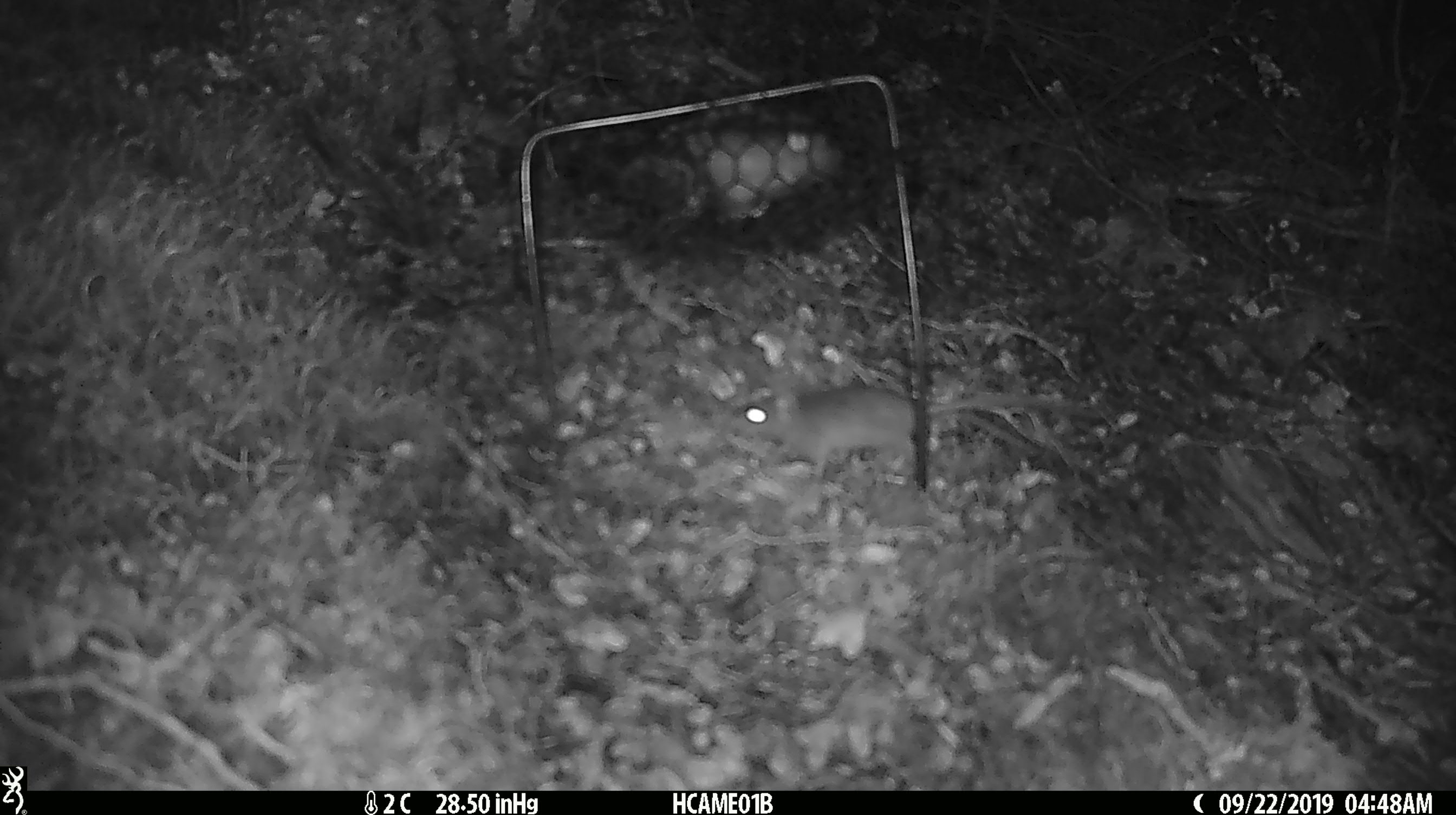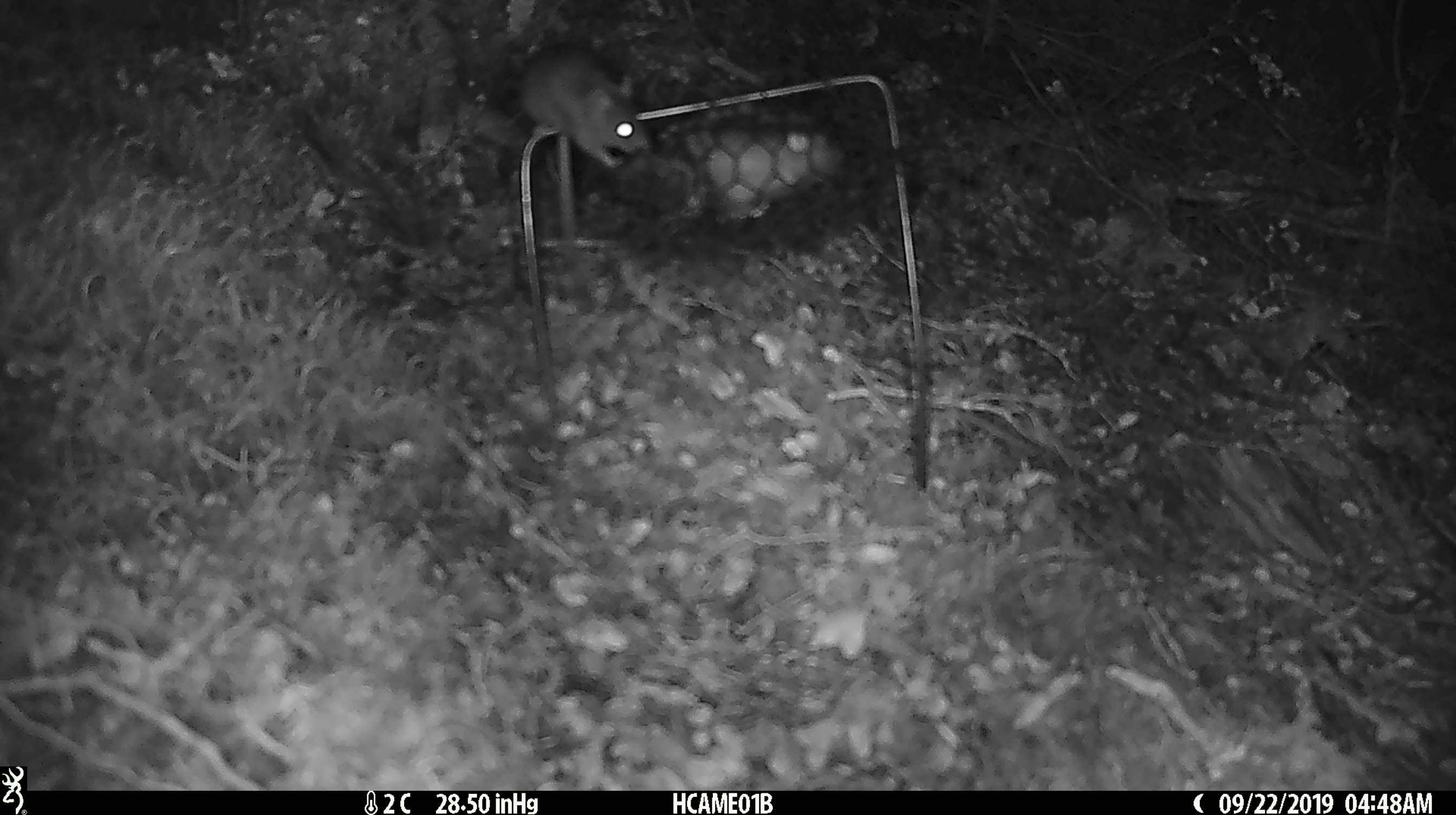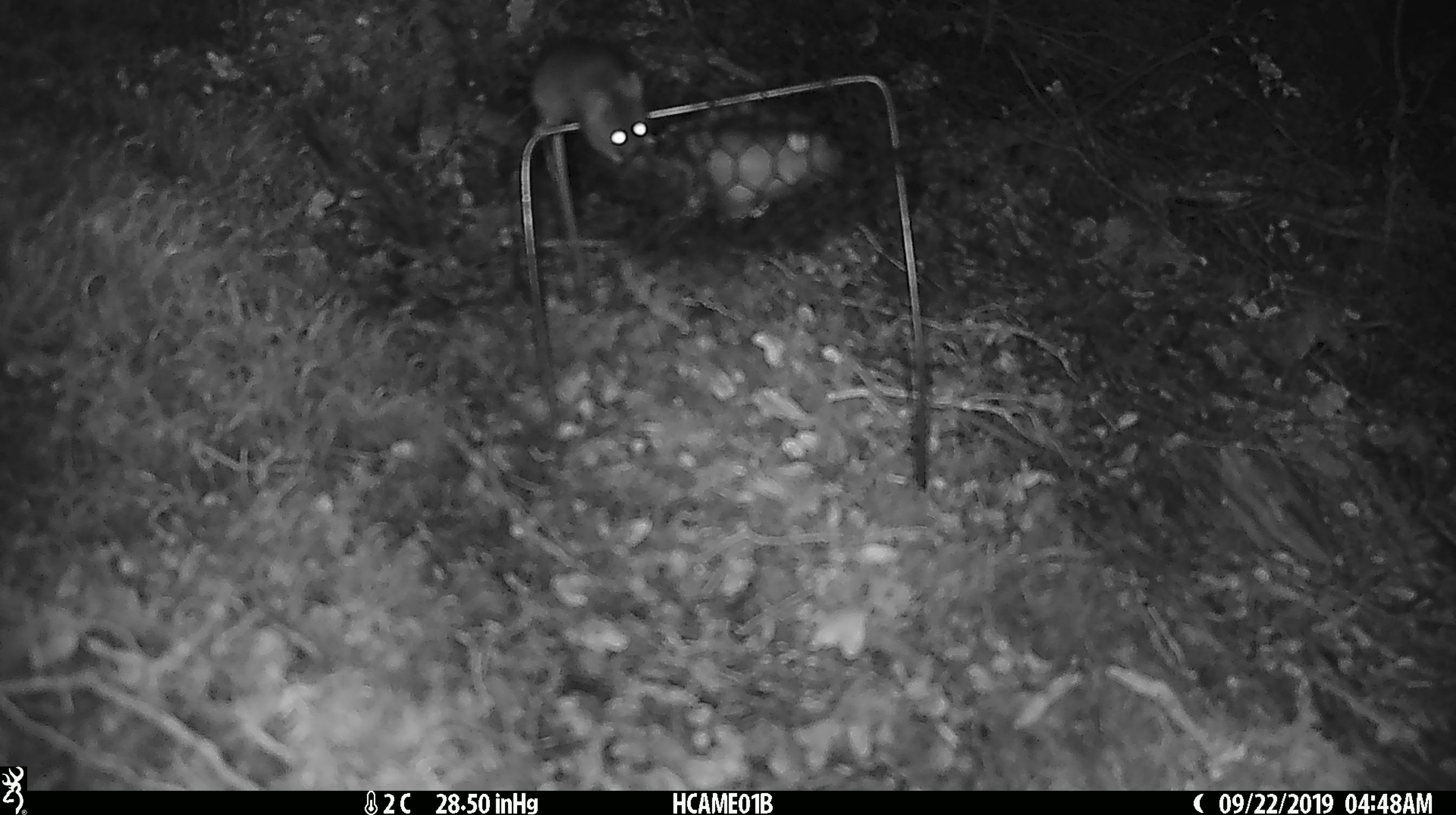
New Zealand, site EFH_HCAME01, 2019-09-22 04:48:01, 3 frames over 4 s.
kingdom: Animalia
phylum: Chordata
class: Mammalia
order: Rodentia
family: Muridae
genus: Mus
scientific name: Mus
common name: mouse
Mouse (Mus).